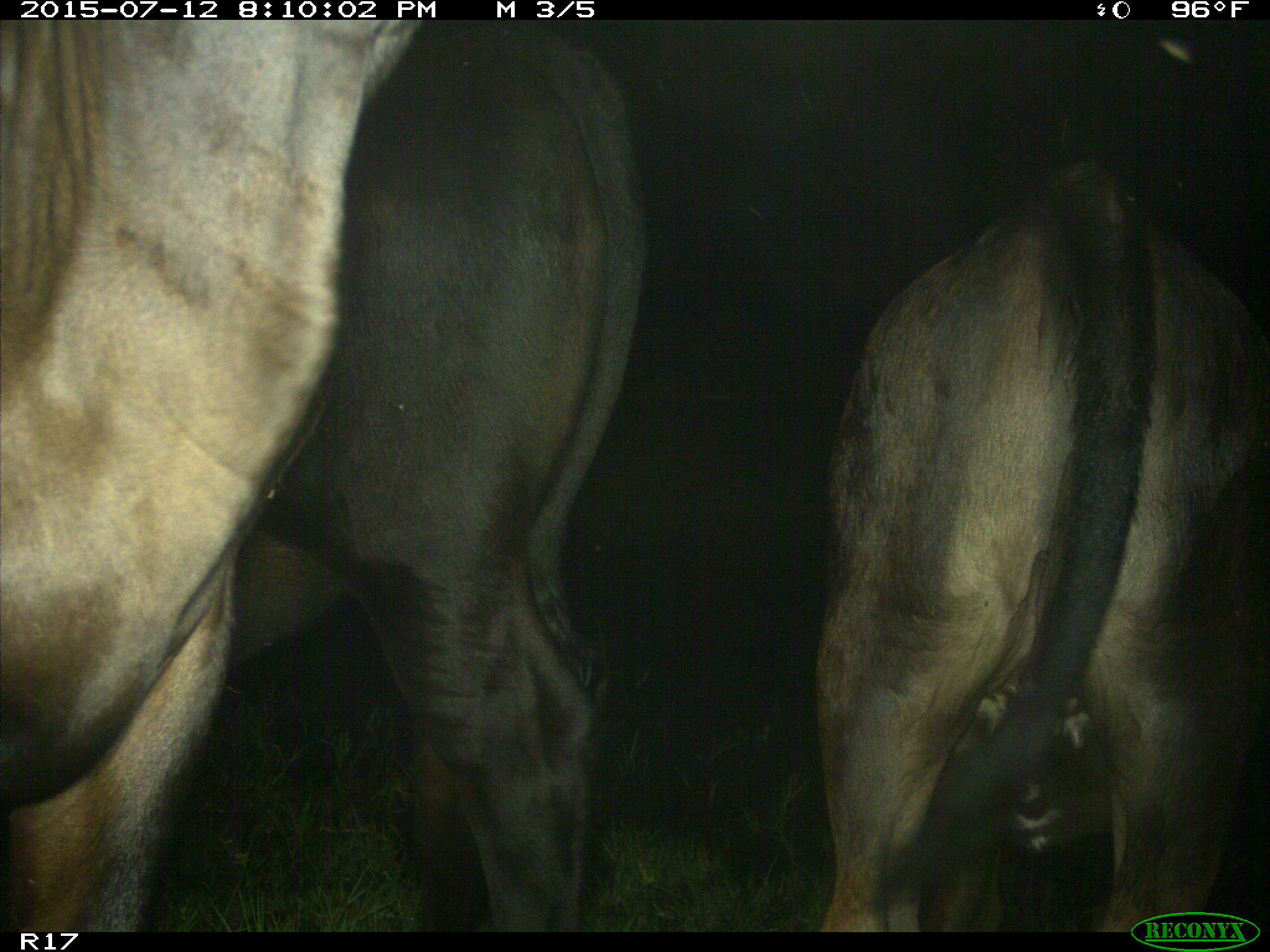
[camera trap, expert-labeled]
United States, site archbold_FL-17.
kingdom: Animalia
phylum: Chordata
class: Mammalia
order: Artiodactyla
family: Bovidae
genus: Bos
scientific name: Bos taurus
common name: domestic cow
Bos taurus (domestic cow).